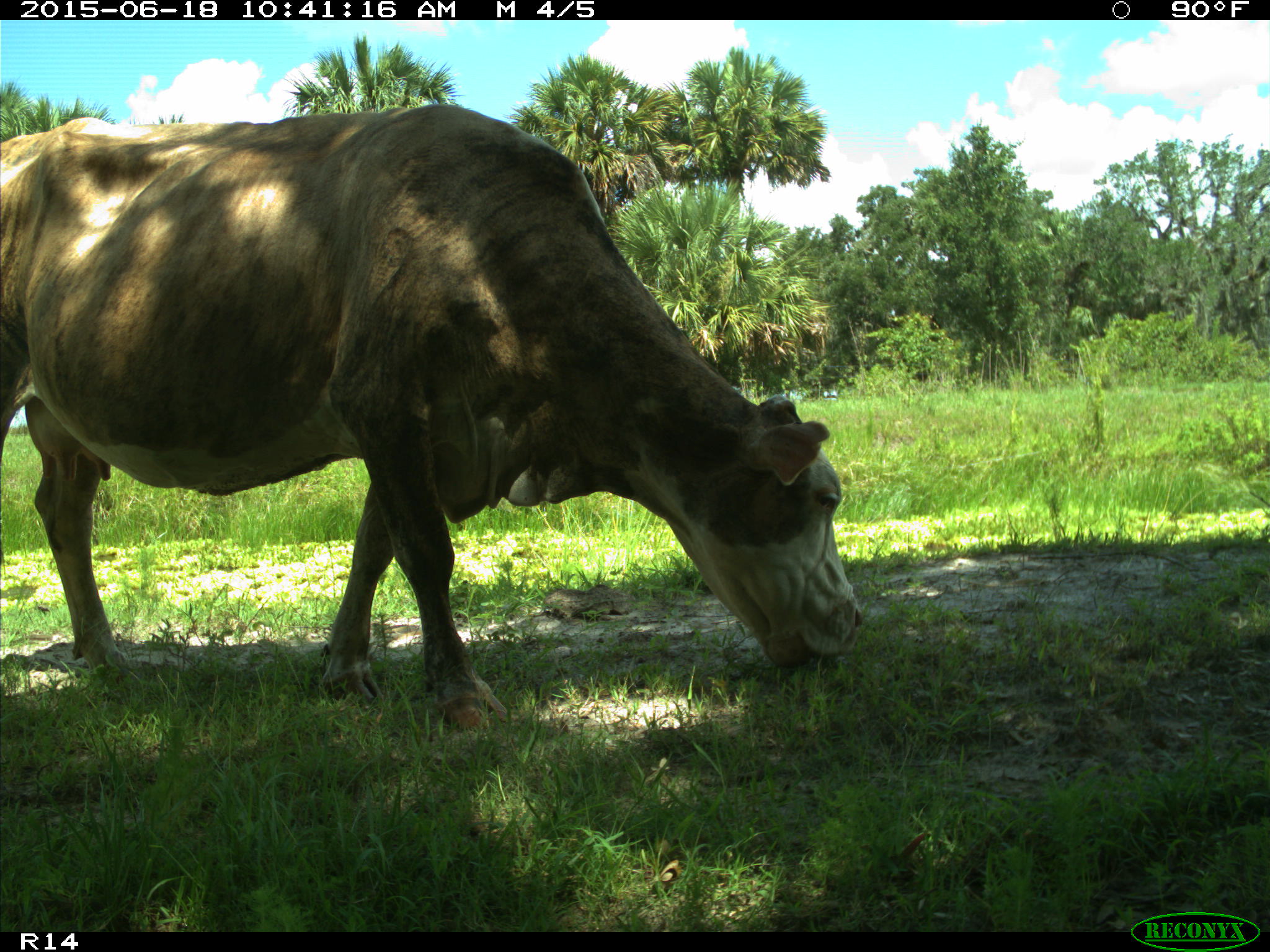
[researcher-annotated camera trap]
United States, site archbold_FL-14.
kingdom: Animalia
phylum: Chordata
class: Mammalia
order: Artiodactyla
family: Bovidae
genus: Bos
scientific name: Bos taurus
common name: domestic cow